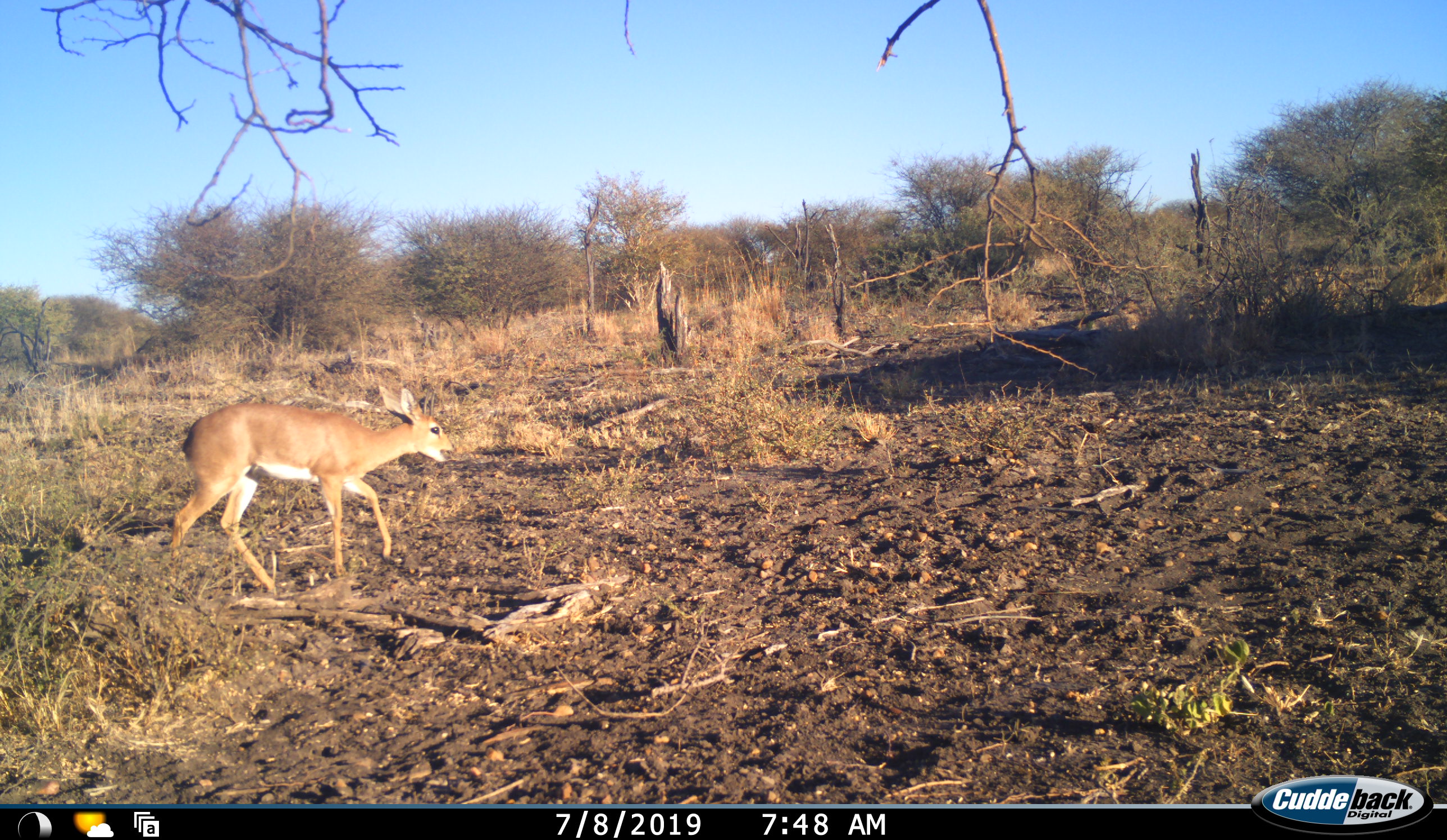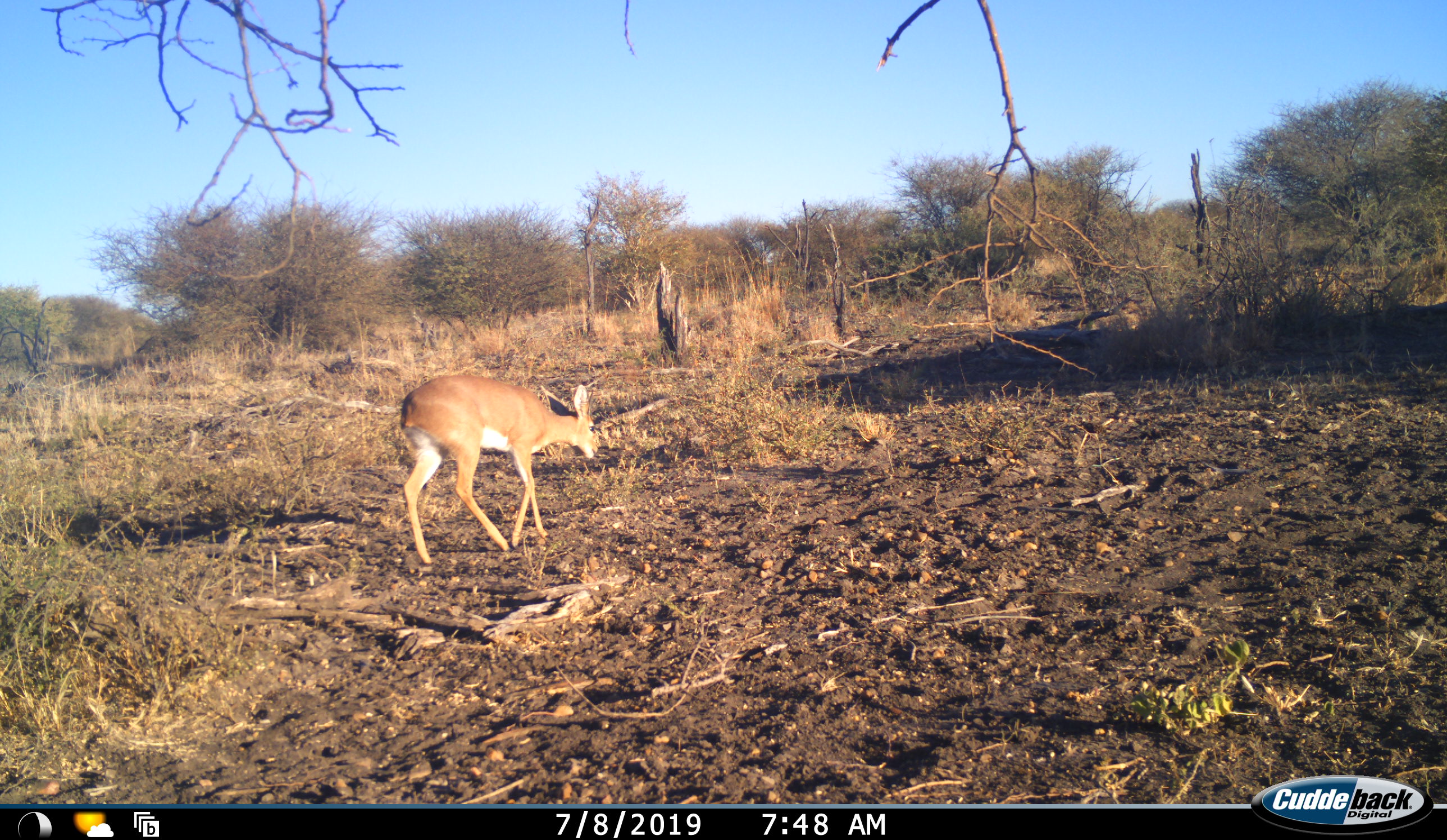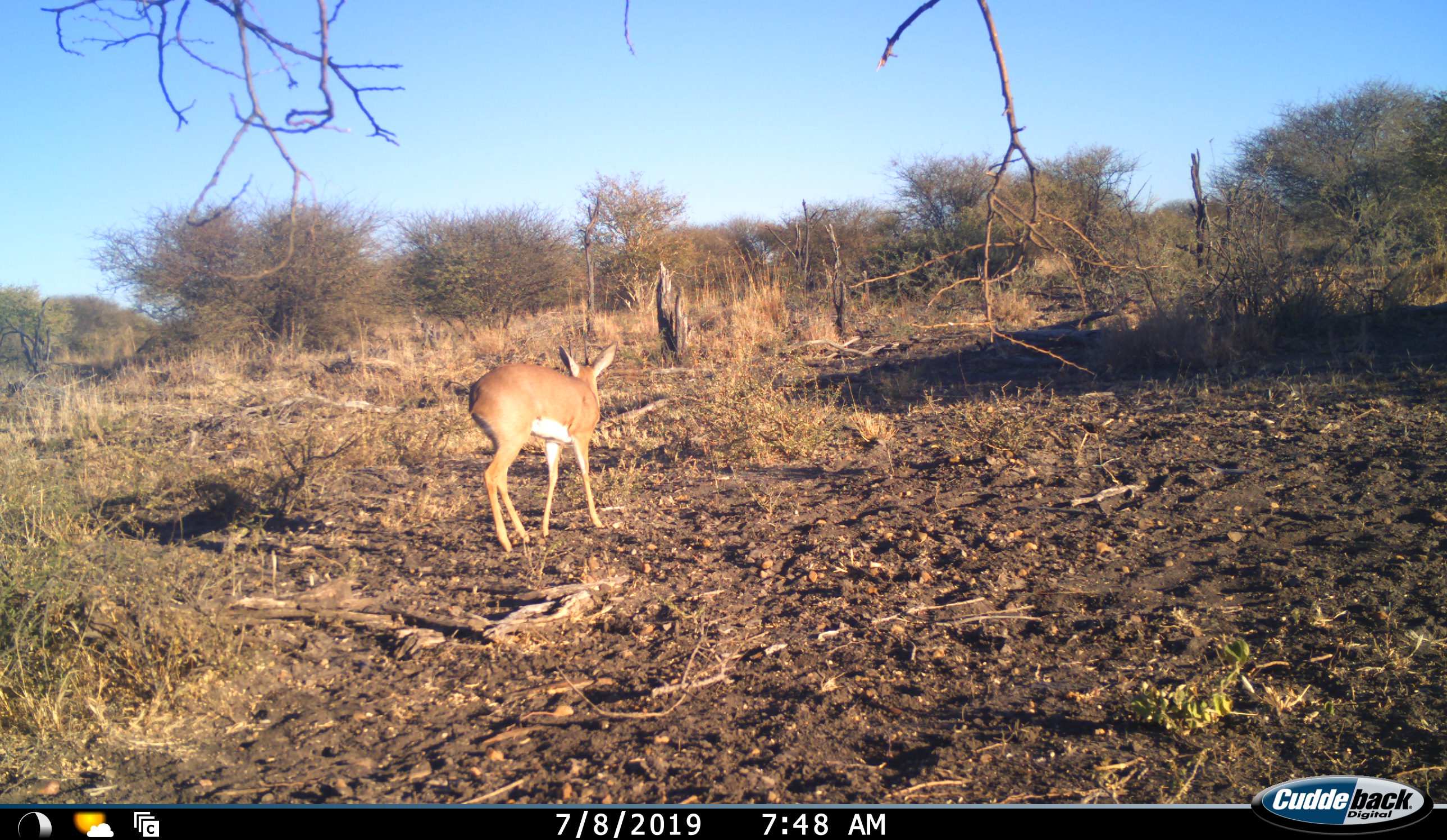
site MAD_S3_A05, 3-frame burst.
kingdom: Animalia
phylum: Chordata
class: Mammalia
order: Artiodactyla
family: Bovidae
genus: Raphicerus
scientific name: Raphicerus campestris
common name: steenbok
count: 1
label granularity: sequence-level